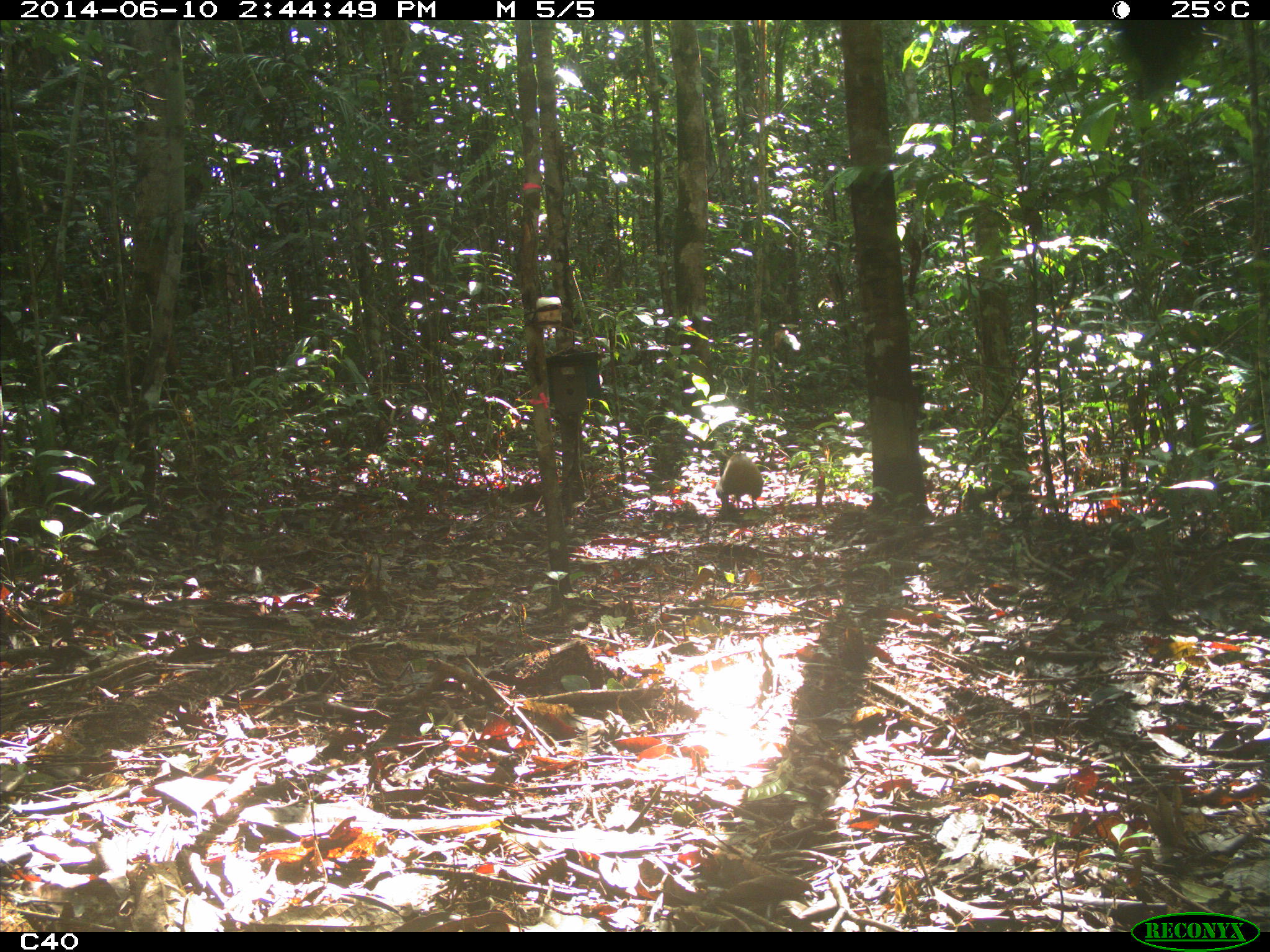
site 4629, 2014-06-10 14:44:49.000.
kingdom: Animalia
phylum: Chordata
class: Mammalia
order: Rodentia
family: Dasyproctidae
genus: Dasyprocta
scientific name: Dasyprocta leporina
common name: red-rumped agouti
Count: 1.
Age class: adult.